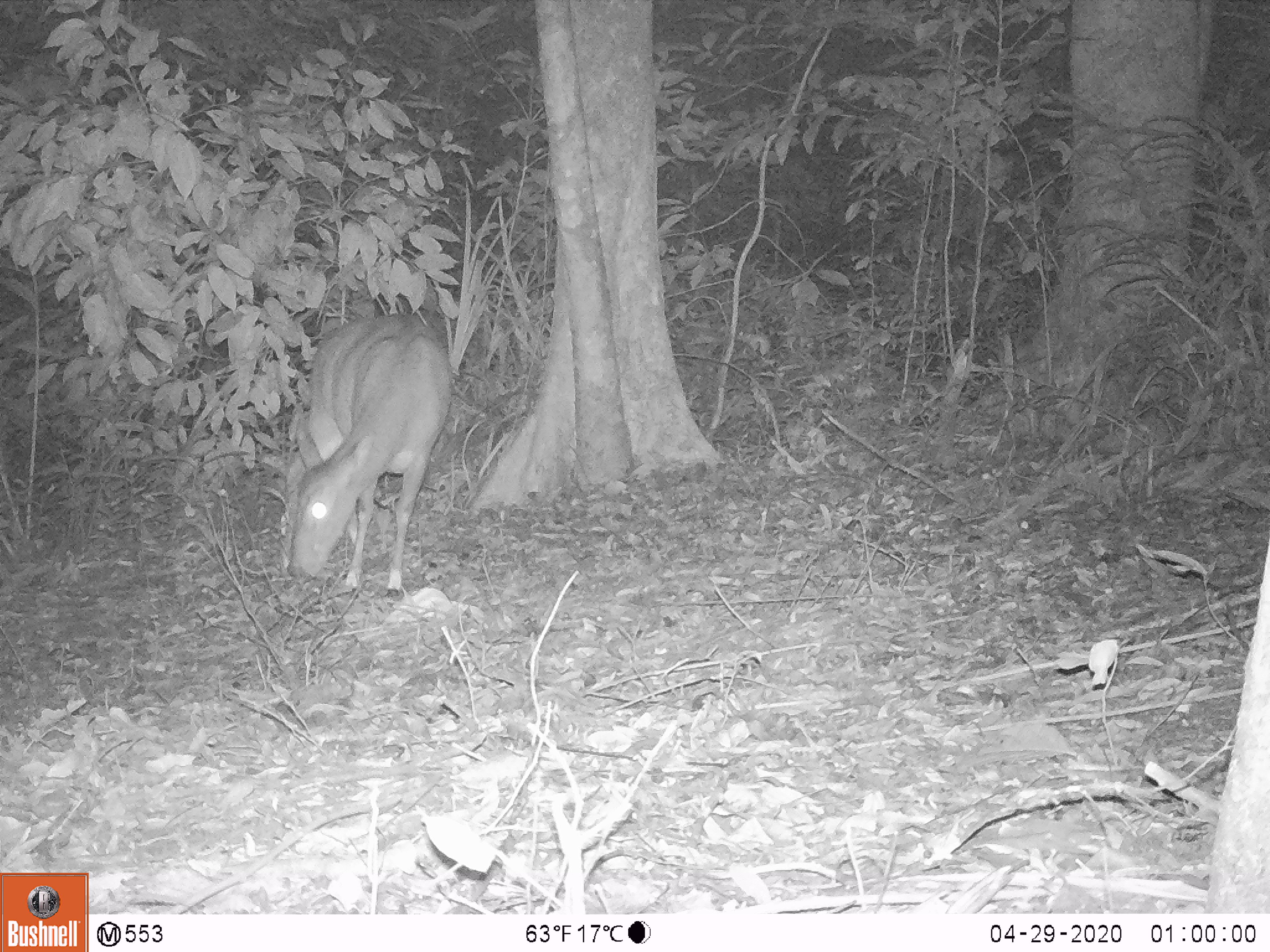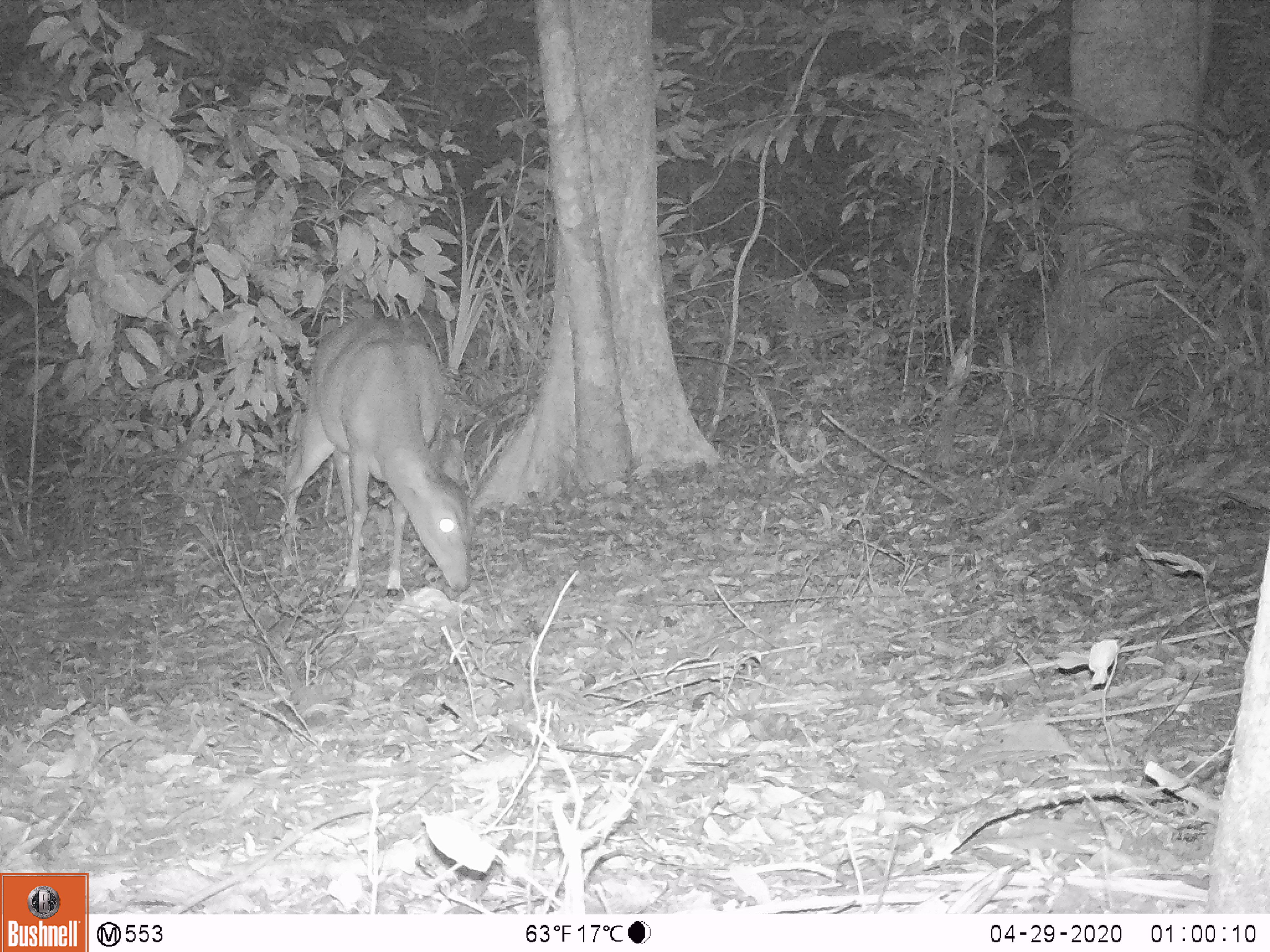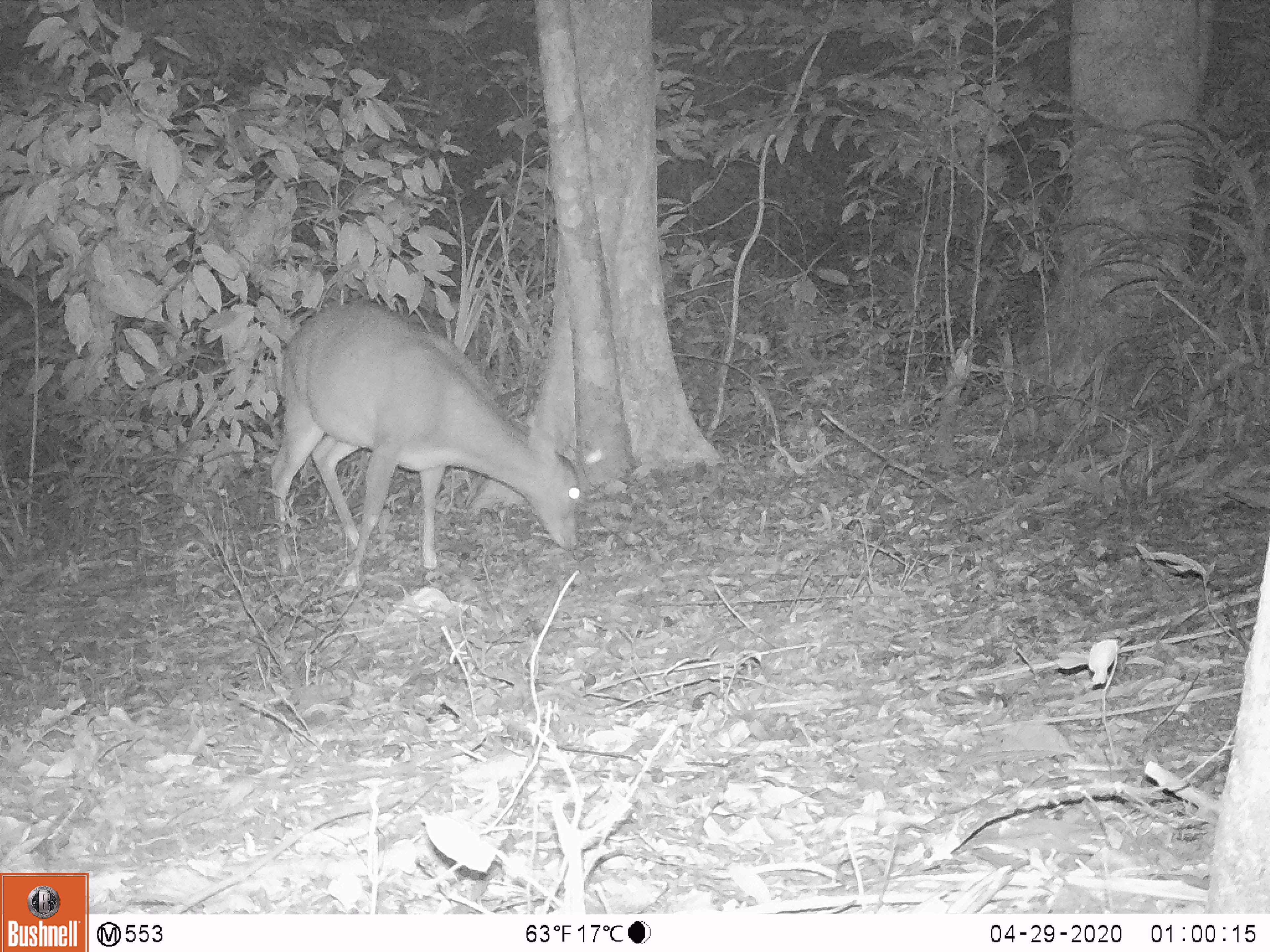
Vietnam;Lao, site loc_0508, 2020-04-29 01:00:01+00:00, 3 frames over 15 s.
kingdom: Animalia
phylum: Chordata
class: Mammalia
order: Artiodactyla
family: Cervidae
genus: Muntiacus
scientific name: Muntiacus vuquangensis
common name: large-antlered muntjac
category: large antlered muntjac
Large antlered muntjac (large-antlered muntjac) (Muntiacus vuquangensis). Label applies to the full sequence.